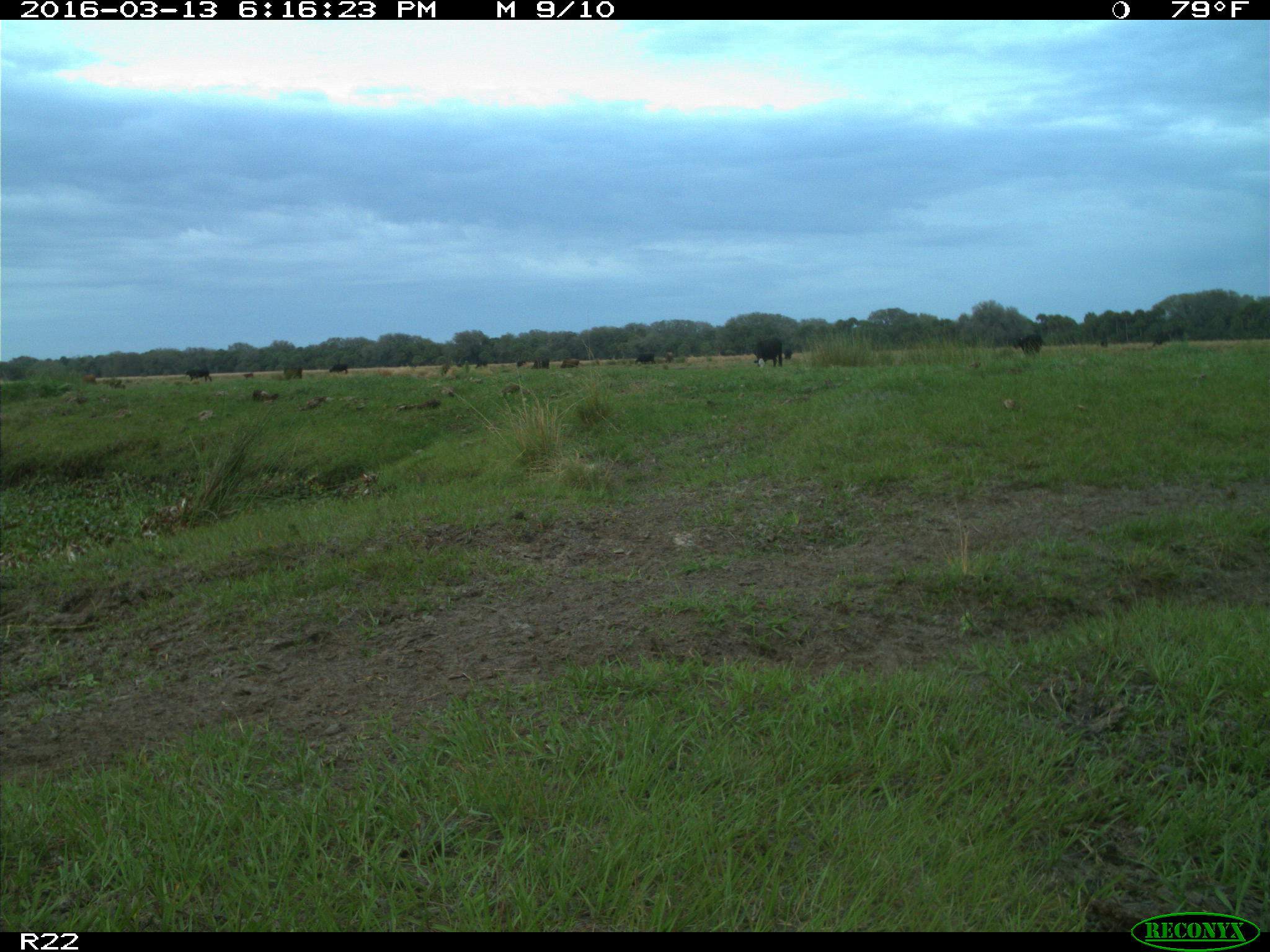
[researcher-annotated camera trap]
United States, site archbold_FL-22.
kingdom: Animalia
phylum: Chordata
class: Mammalia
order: Artiodactyla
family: Bovidae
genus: Bos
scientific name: Bos taurus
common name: domestic cow